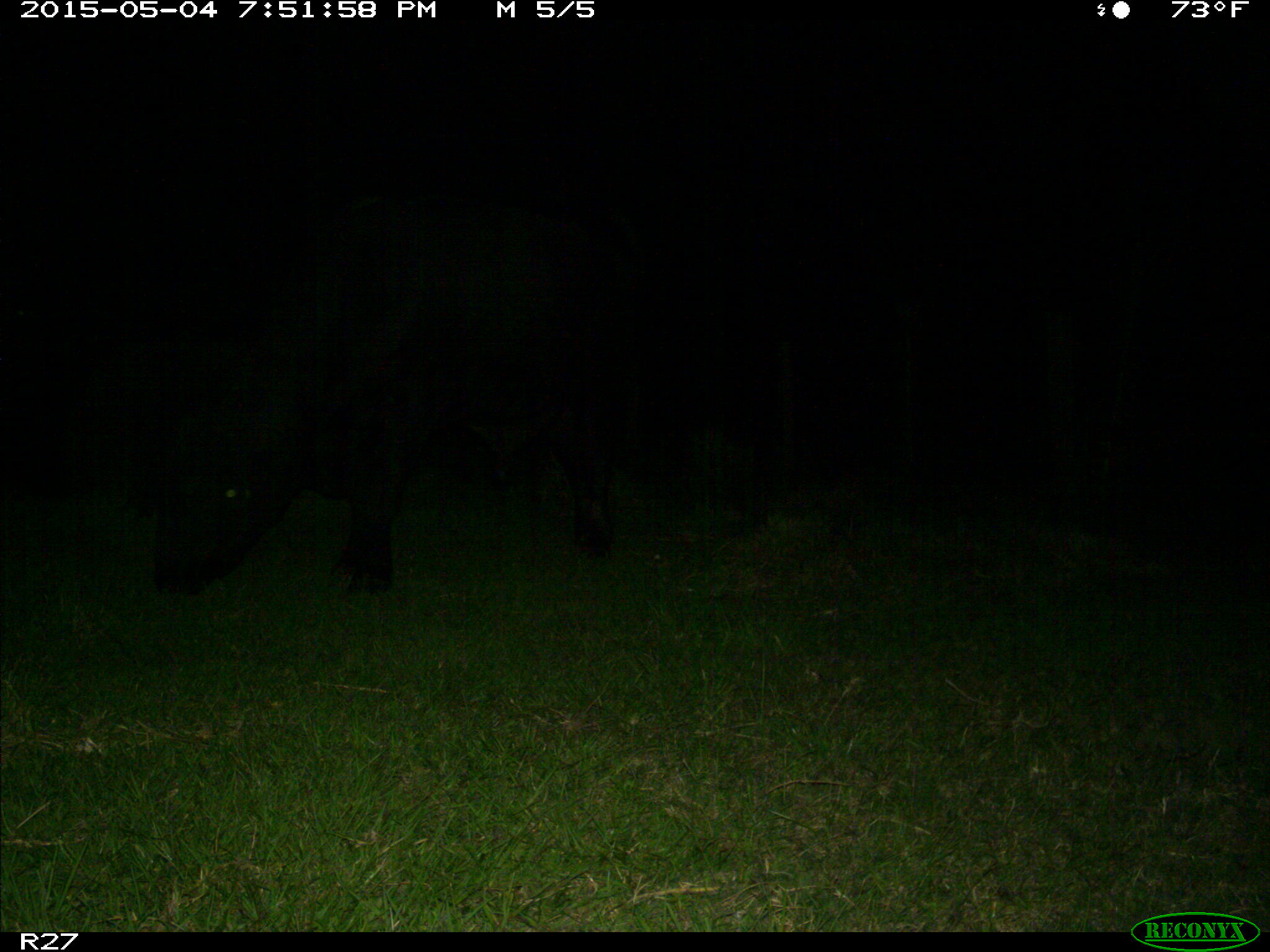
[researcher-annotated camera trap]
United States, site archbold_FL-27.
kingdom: Animalia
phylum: Chordata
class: Mammalia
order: Artiodactyla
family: Bovidae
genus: Bos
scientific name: Bos taurus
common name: domestic cow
Bos taurus (domestic cow).